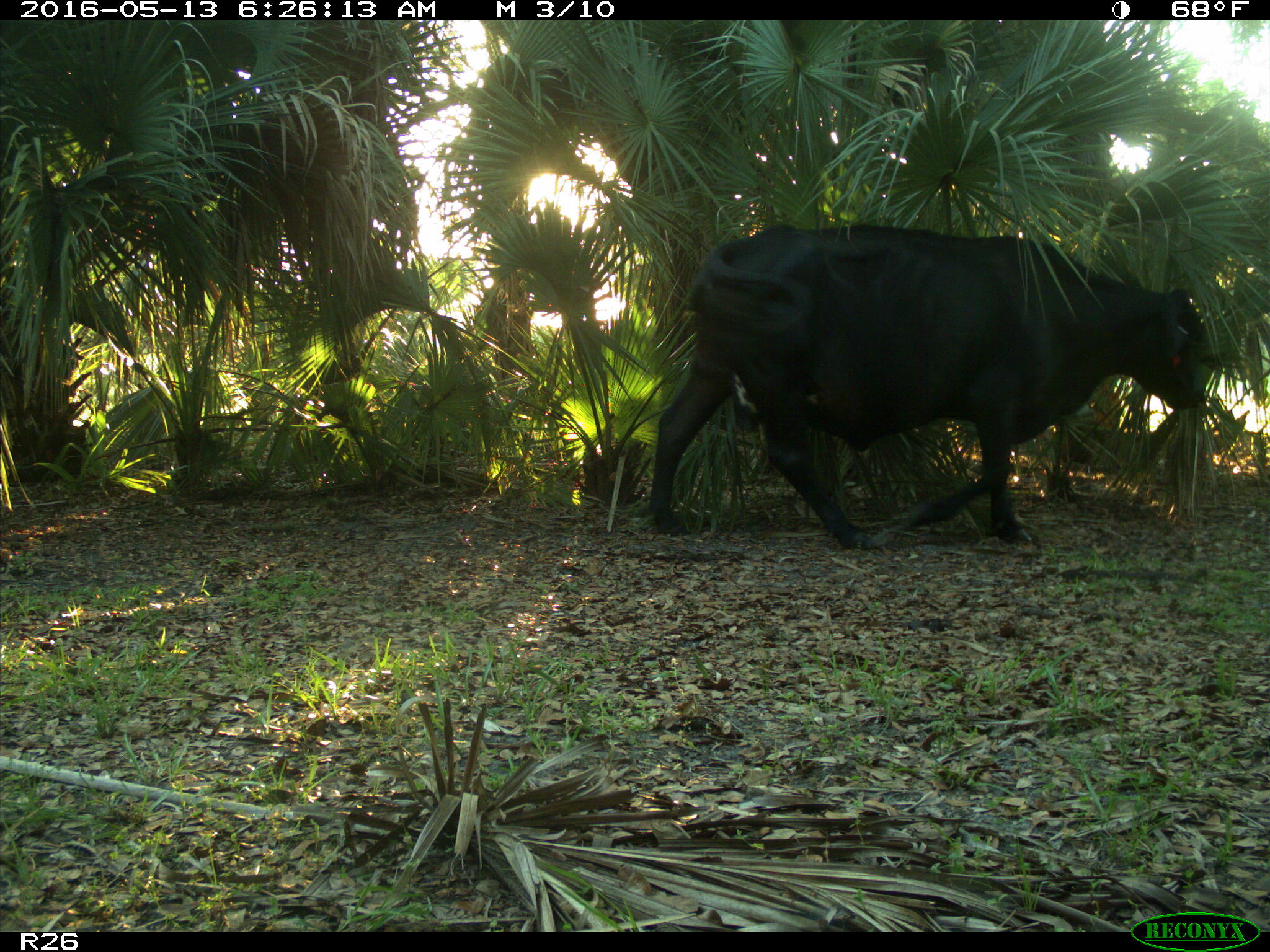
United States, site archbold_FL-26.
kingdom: Animalia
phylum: Chordata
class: Mammalia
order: Artiodactyla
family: Bovidae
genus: Bos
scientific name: Bos taurus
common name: domestic cow